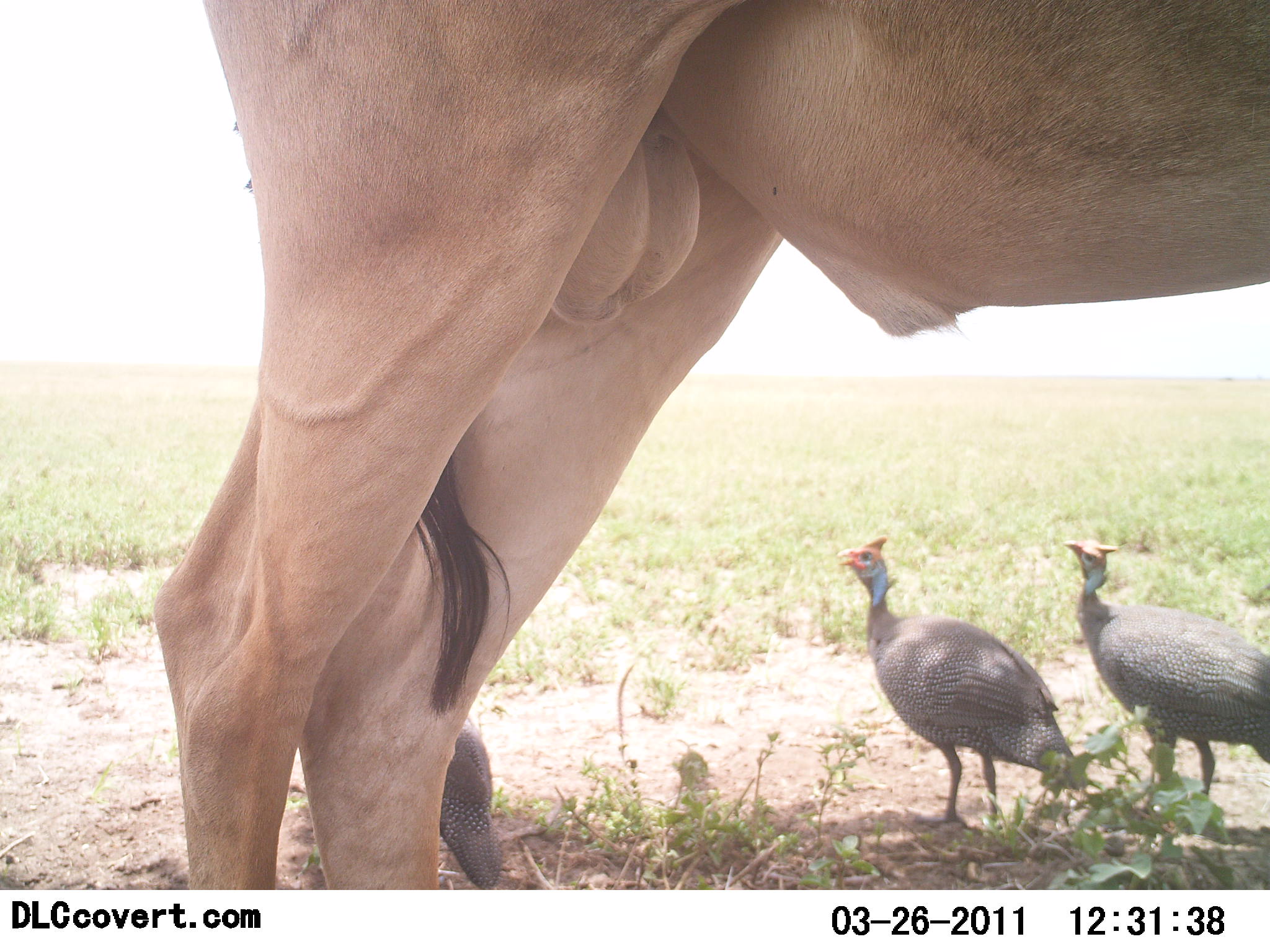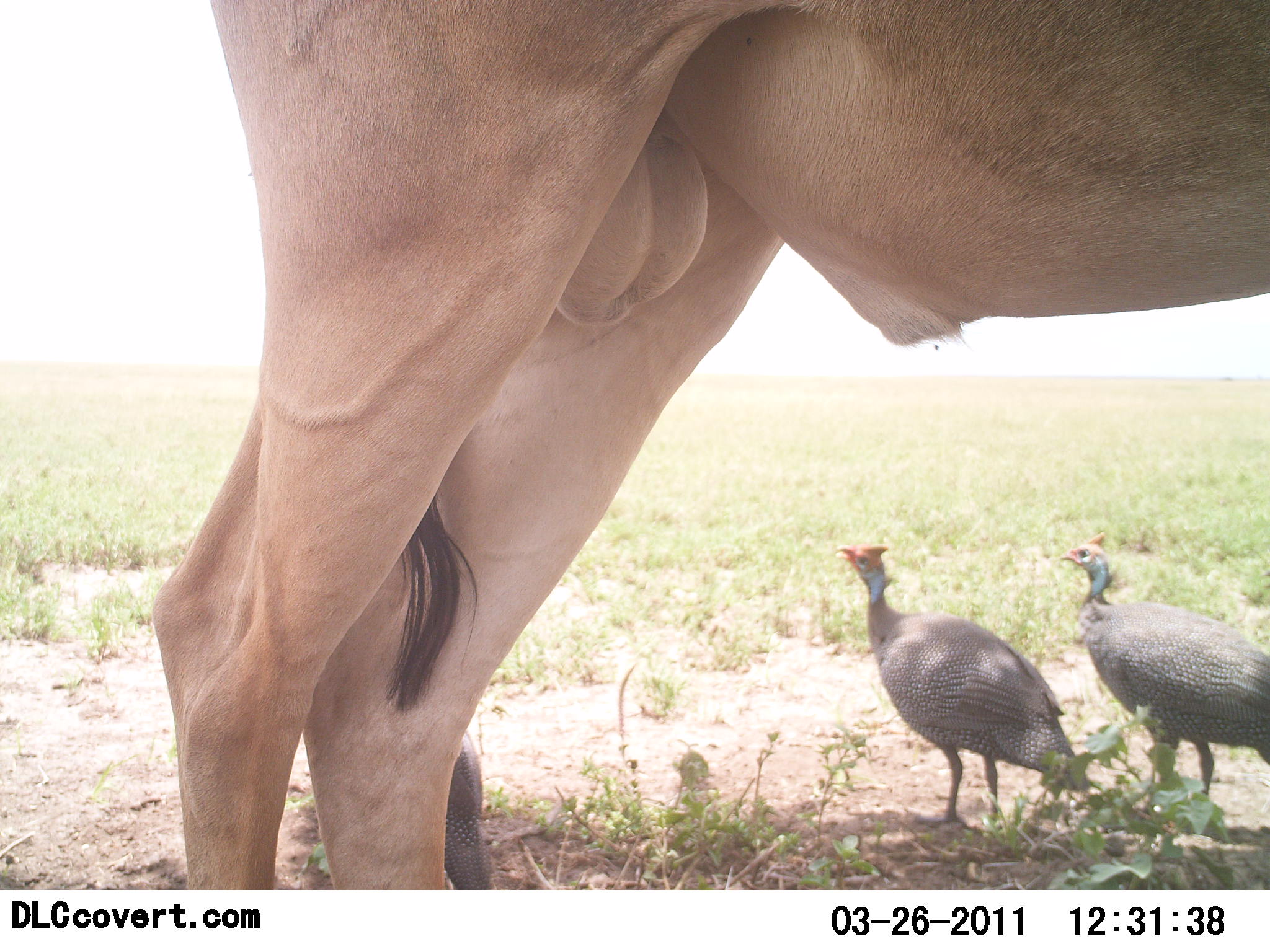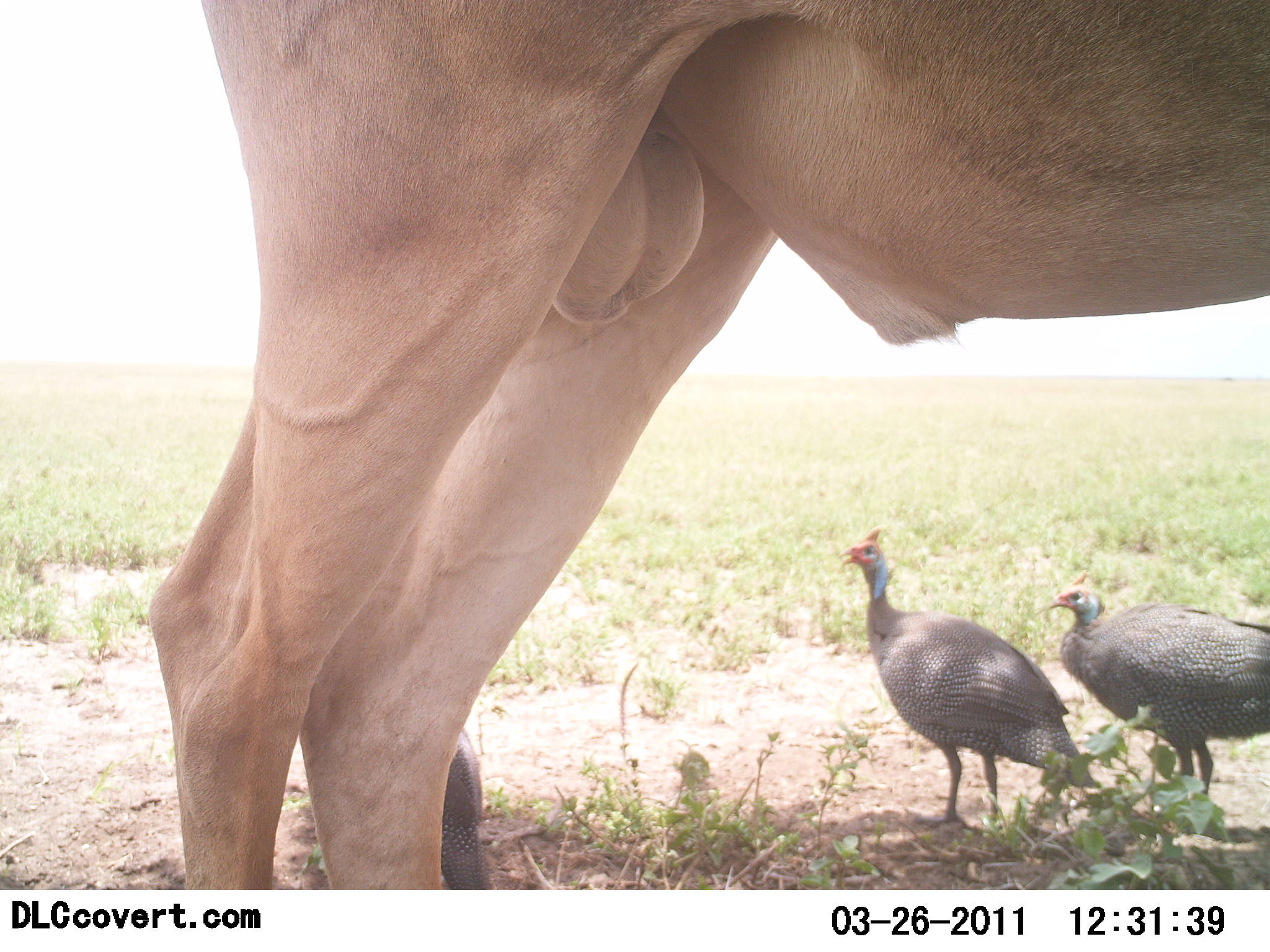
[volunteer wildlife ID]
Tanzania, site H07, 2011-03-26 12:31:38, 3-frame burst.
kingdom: Animalia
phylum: Chordata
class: Aves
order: Galliformes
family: Numididae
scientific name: Numididae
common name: guinea fowl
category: guineafowl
Guineafowl (guinea fowl) (Numididae), count 3. Behavior (volunteer vote fractions): standing 95%, resting 0%, moving 5%, interacting 0%. Young present (vote fraction): 0%. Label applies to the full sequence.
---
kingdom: Animalia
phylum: Chordata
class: Mammalia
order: Artiodactyla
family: Bovidae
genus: Alcelaphus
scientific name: Alcelaphus buselaphus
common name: hartebeest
Hartebeest (Alcelaphus buselaphus), count 1. Behavior (volunteer vote fractions): standing 100%, resting 0%, moving 0%, interacting 0%. Young present (vote fraction): 0%. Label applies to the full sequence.